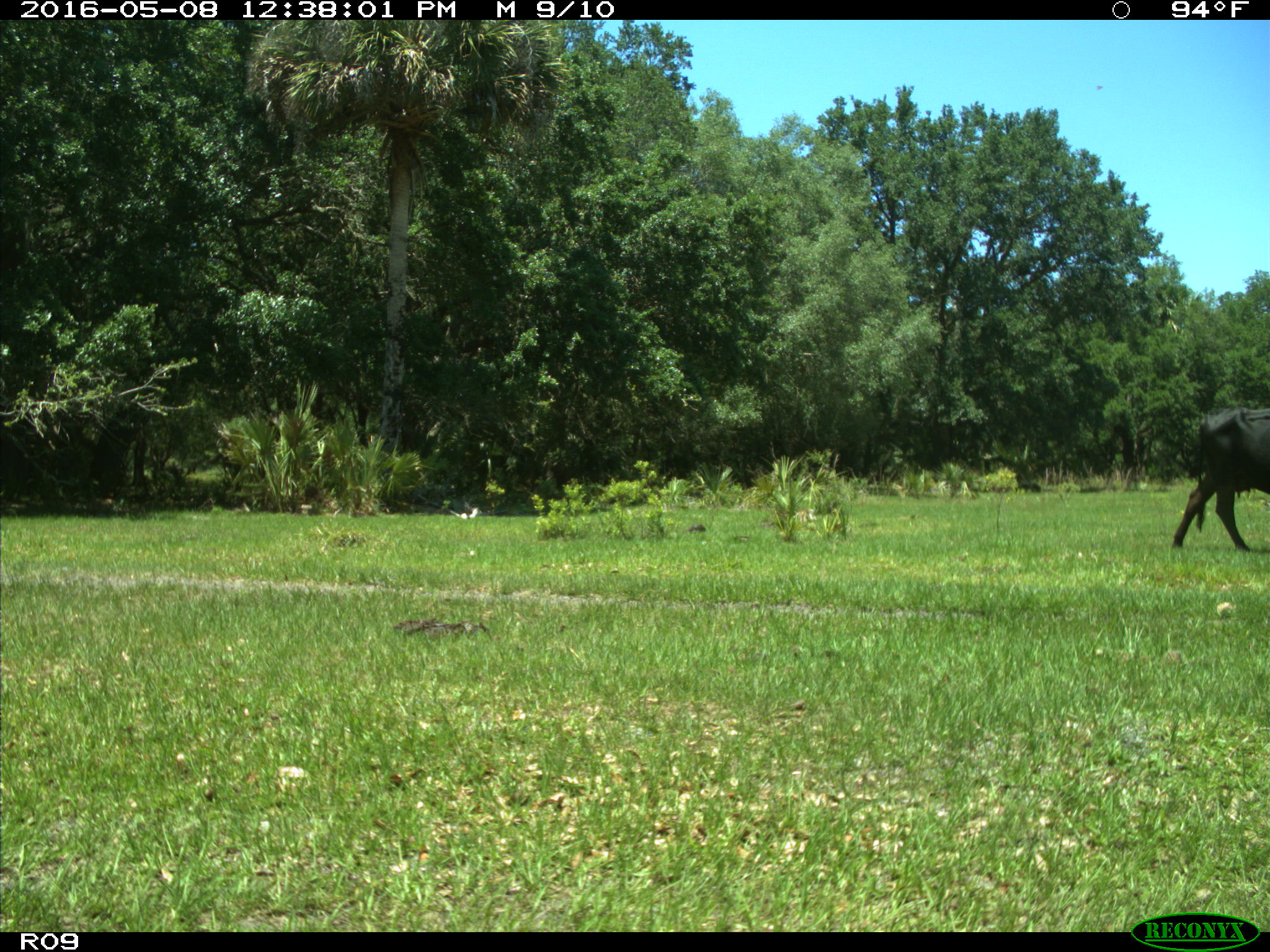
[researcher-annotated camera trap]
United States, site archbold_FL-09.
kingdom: Animalia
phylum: Chordata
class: Mammalia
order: Artiodactyla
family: Bovidae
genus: Bos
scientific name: Bos taurus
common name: domestic cow